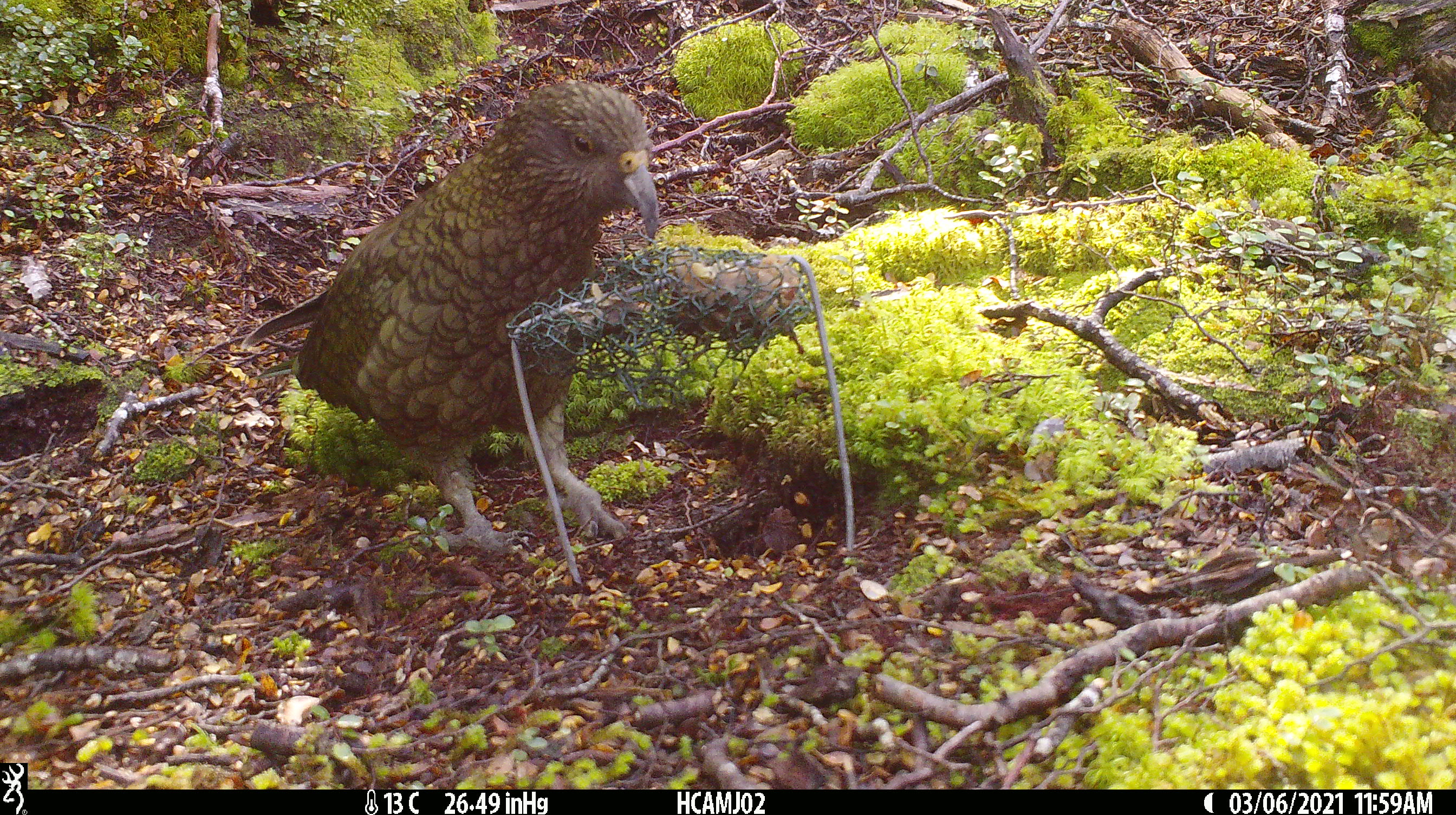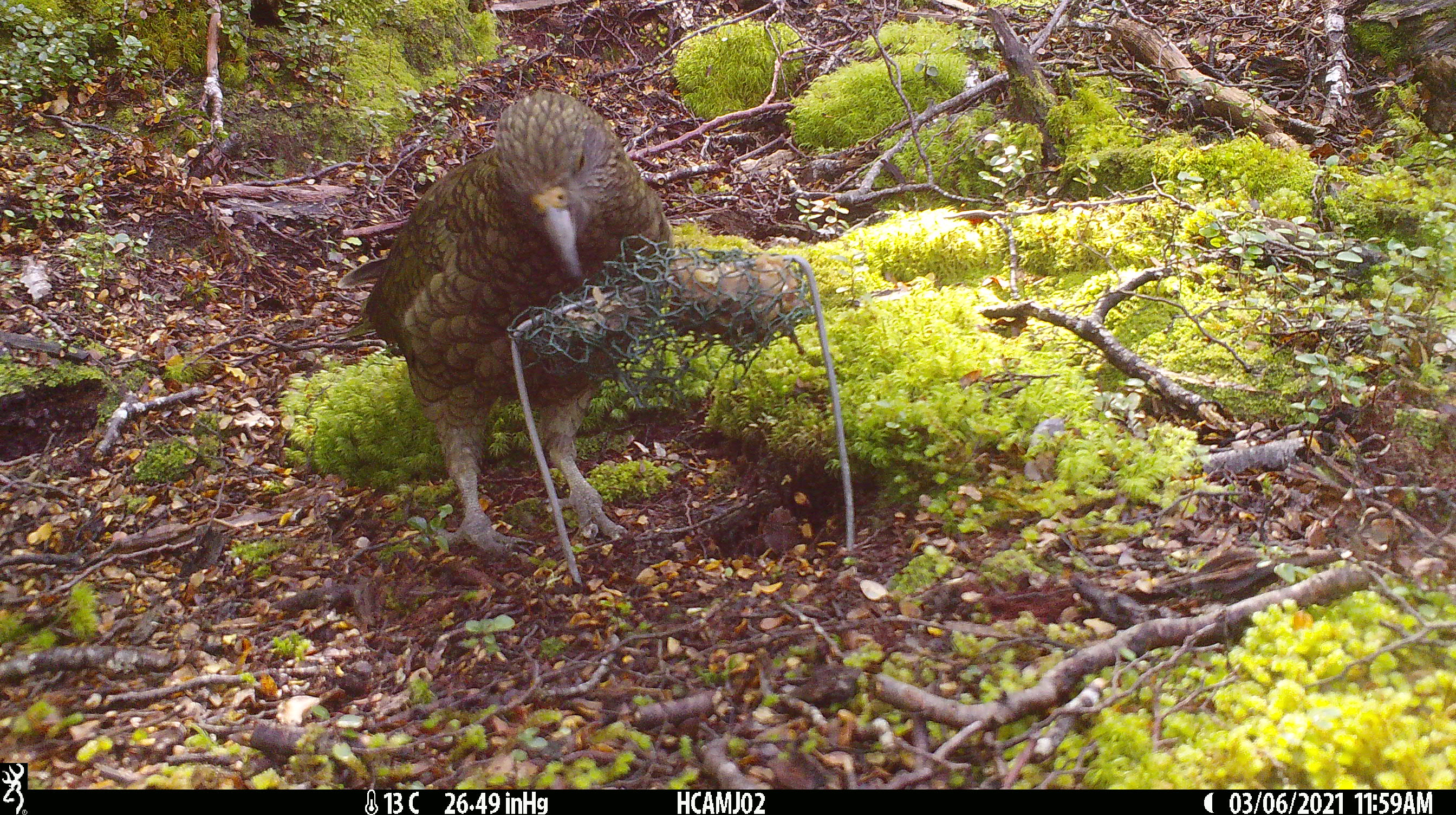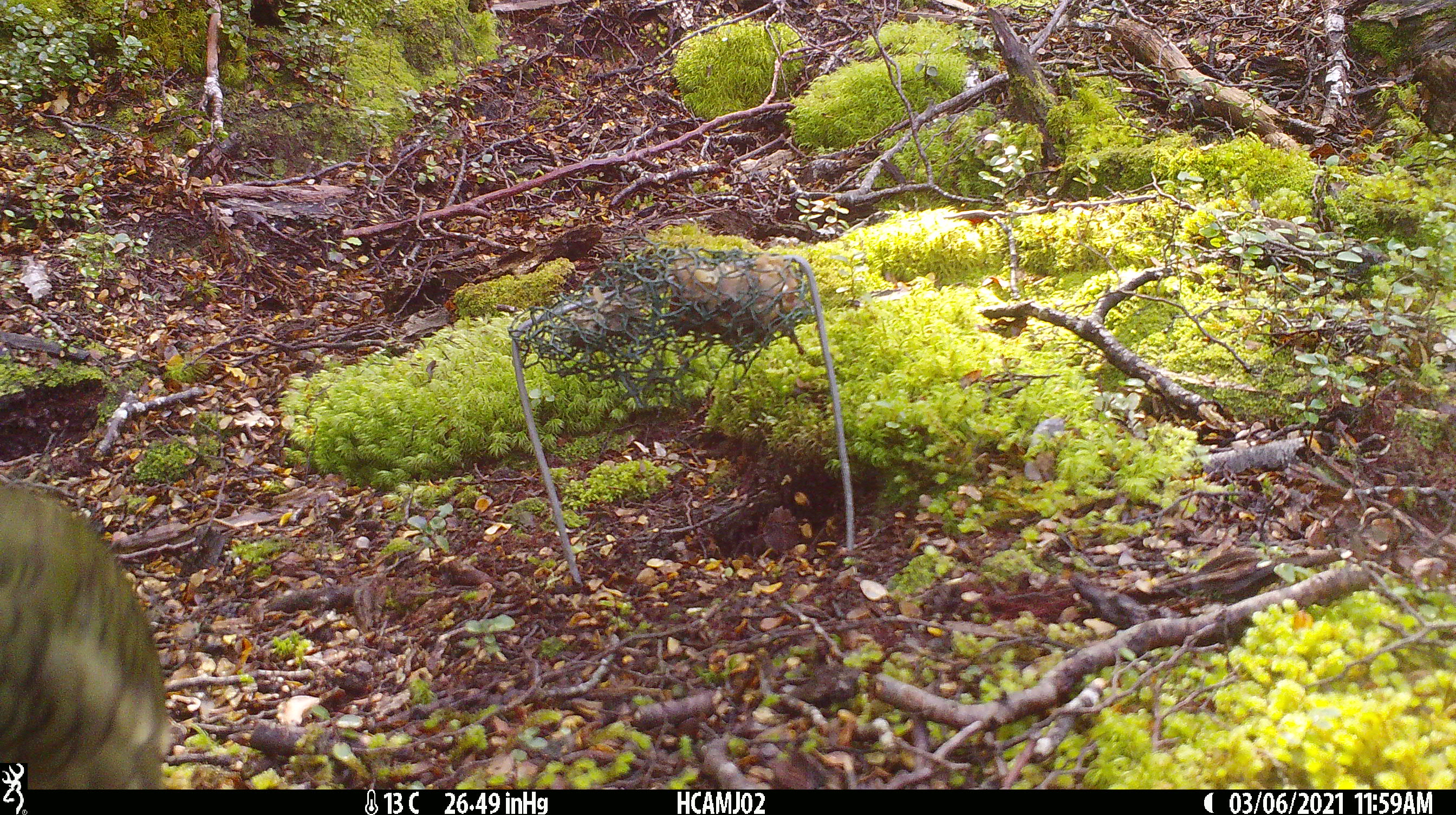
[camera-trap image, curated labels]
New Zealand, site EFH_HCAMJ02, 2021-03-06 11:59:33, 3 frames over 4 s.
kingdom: Animalia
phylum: Chordata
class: Aves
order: Psittaciformes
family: Strigopidae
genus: Nestor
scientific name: Nestor notabilis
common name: kea